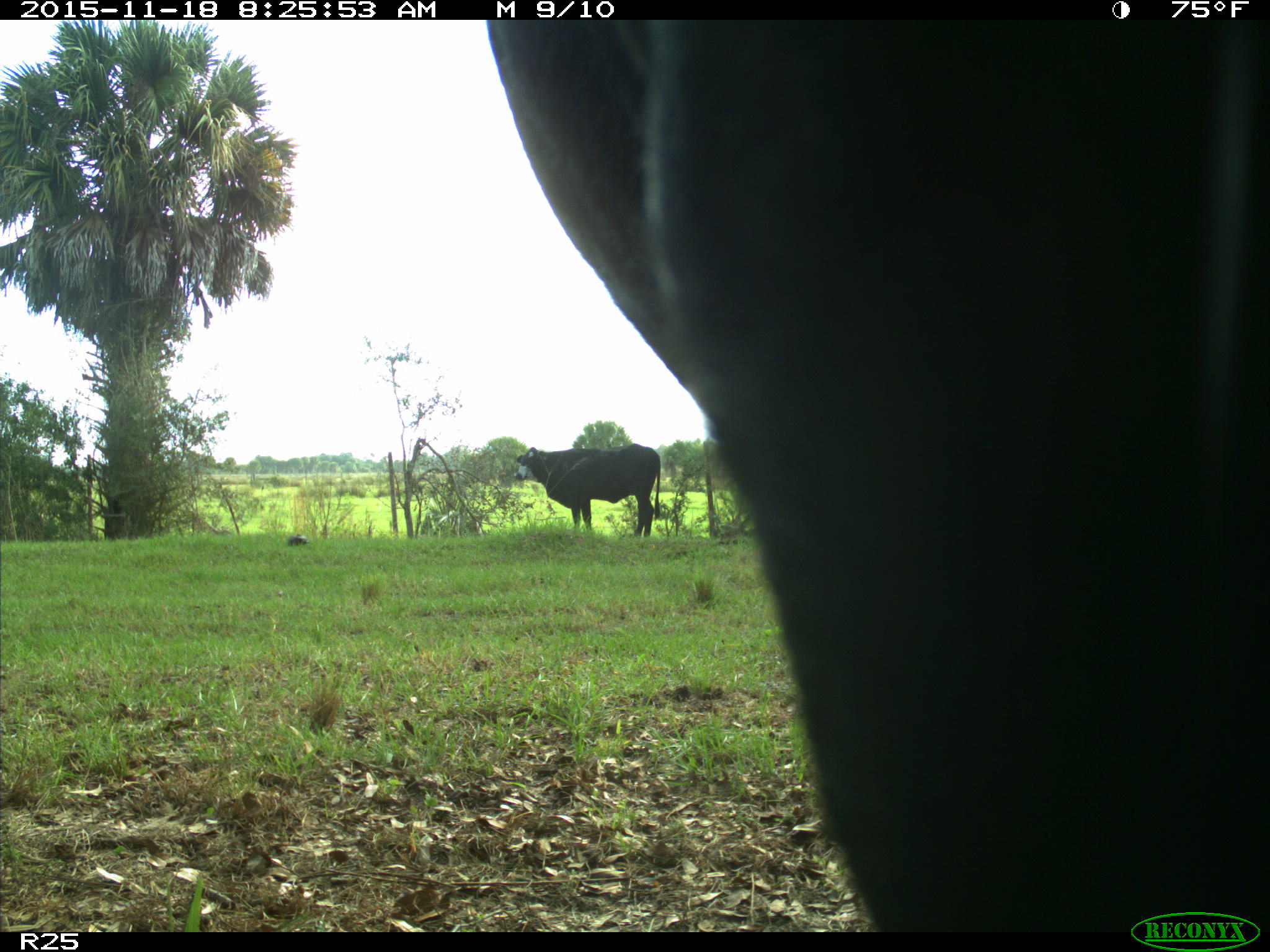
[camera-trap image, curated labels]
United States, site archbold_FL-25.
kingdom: Animalia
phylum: Chordata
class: Mammalia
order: Artiodactyla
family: Bovidae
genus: Bos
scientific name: Bos taurus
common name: domestic cow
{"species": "Bos taurus (domestic cow)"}